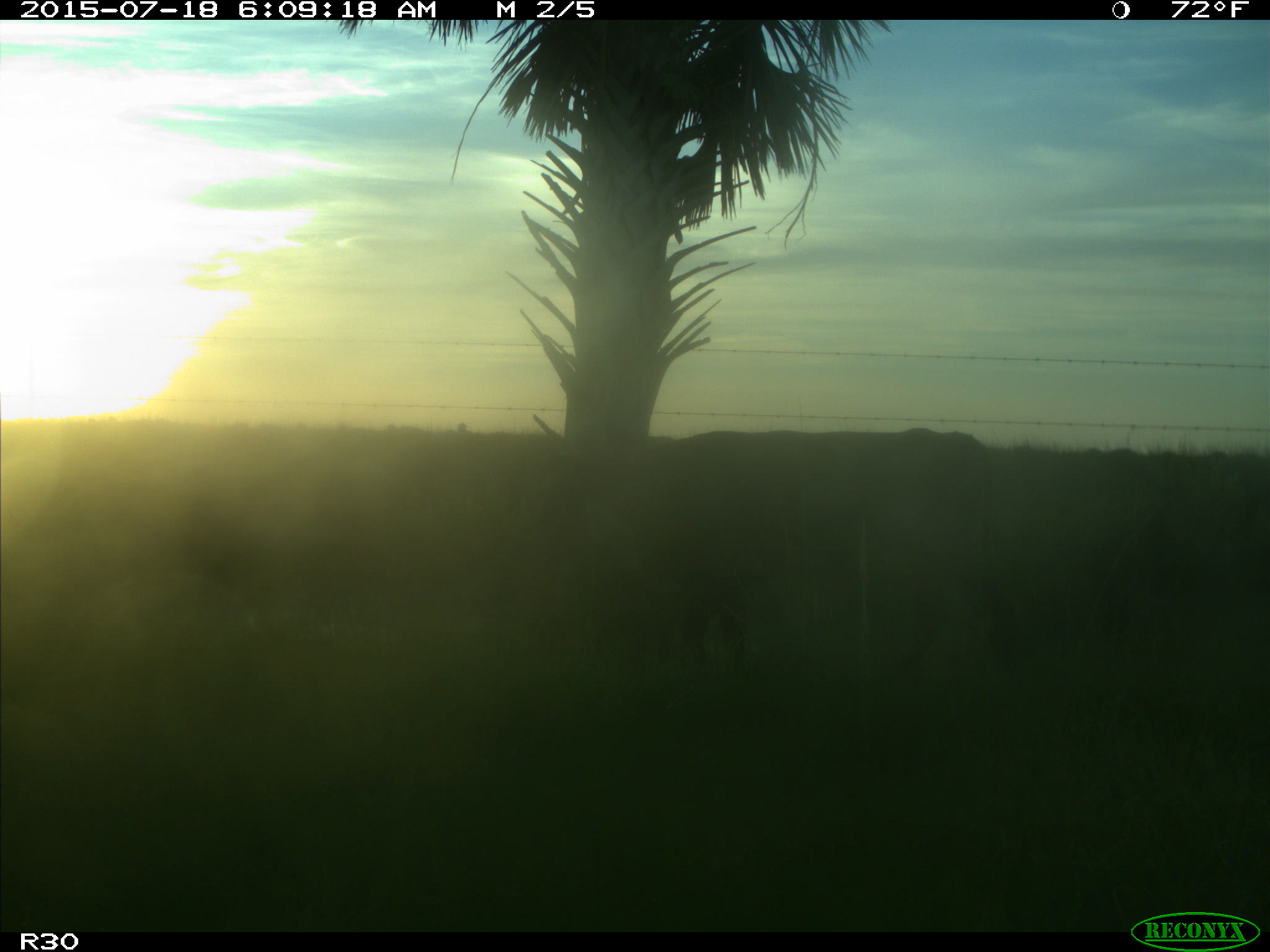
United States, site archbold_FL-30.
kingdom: Animalia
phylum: Chordata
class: Mammalia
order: Artiodactyla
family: Bovidae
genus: Bos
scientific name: Bos taurus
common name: domestic cow